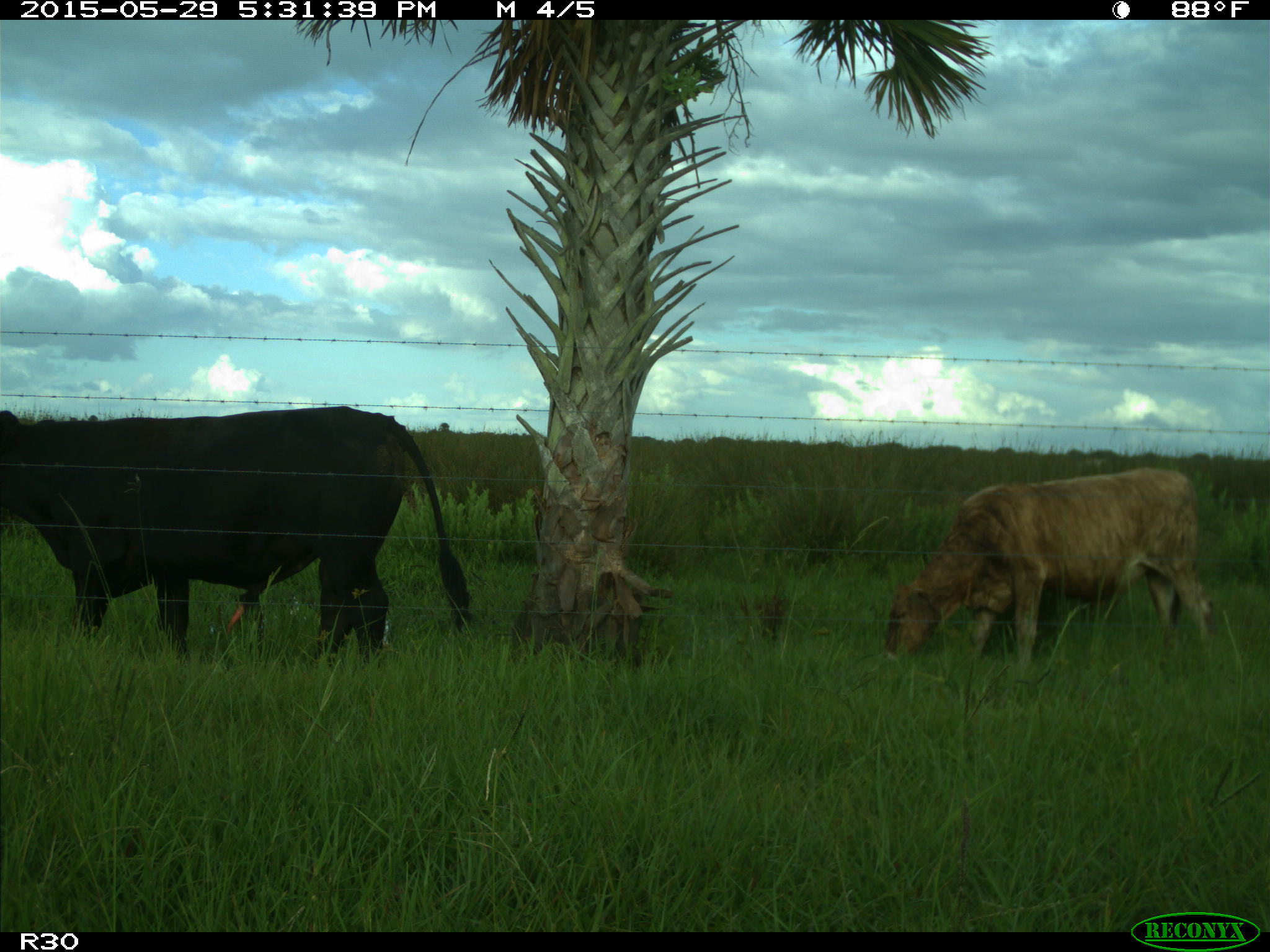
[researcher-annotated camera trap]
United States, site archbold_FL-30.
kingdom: Animalia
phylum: Chordata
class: Mammalia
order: Artiodactyla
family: Bovidae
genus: Bos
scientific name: Bos taurus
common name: domestic cow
Bos taurus (domestic cow).